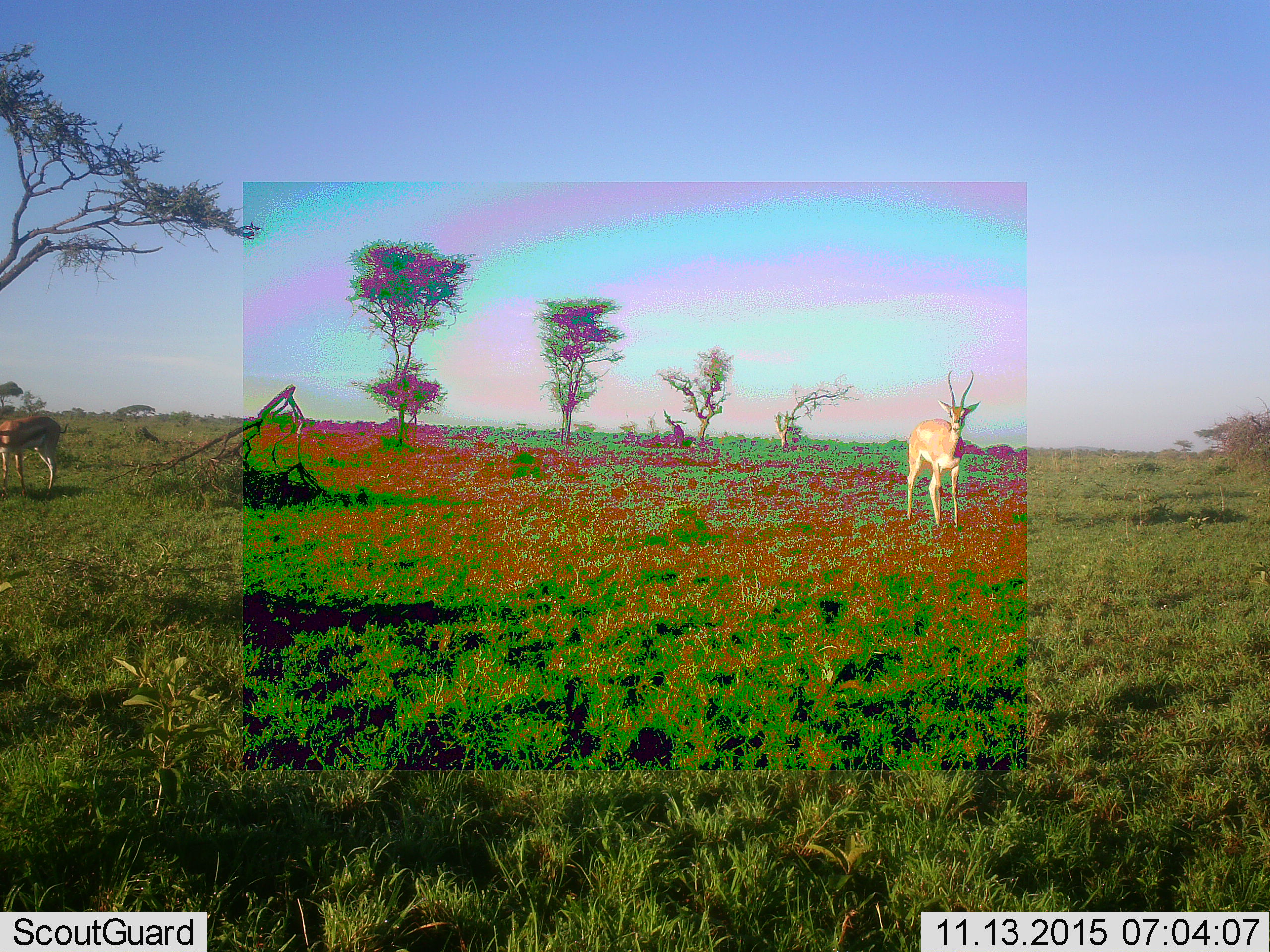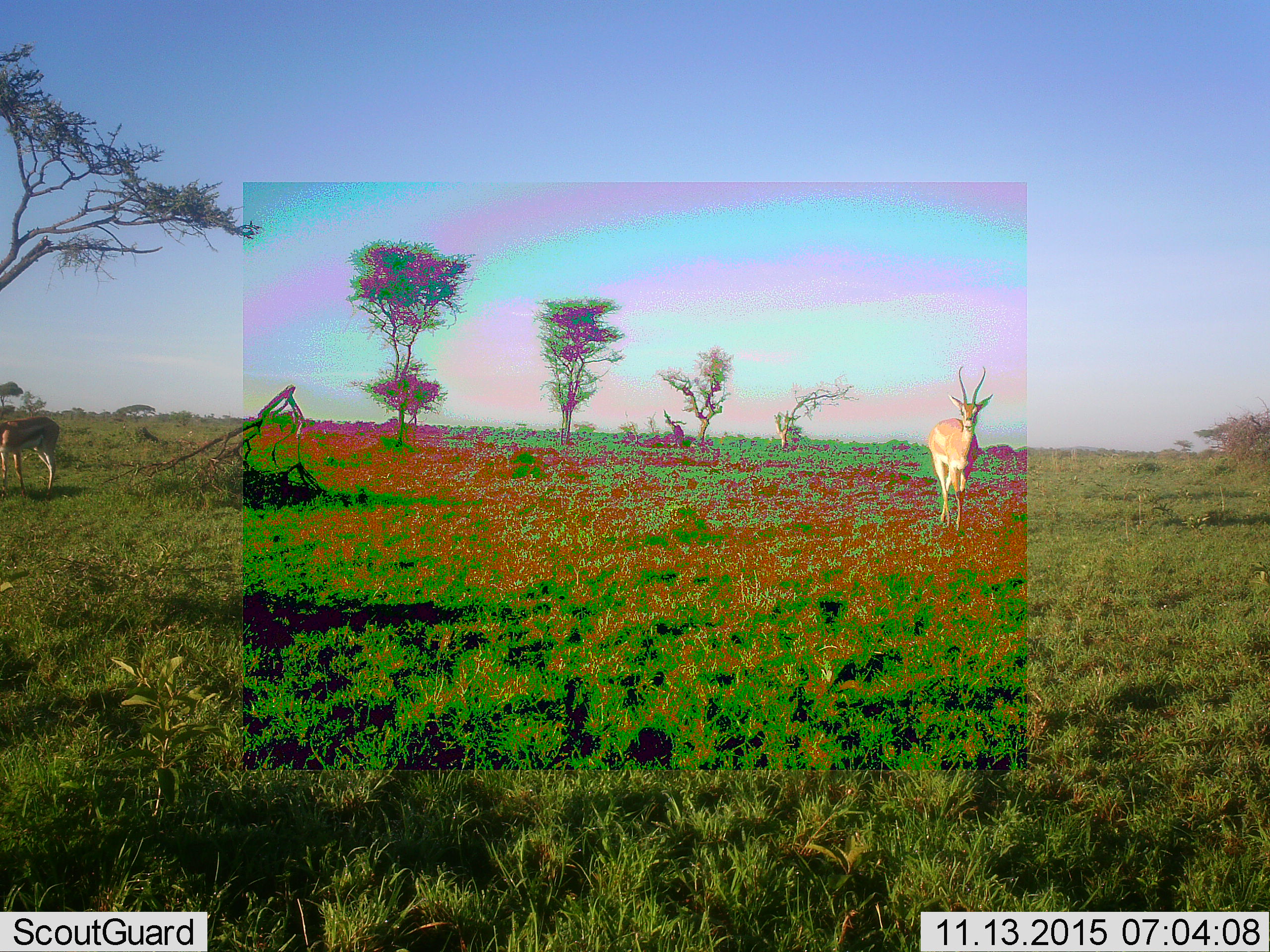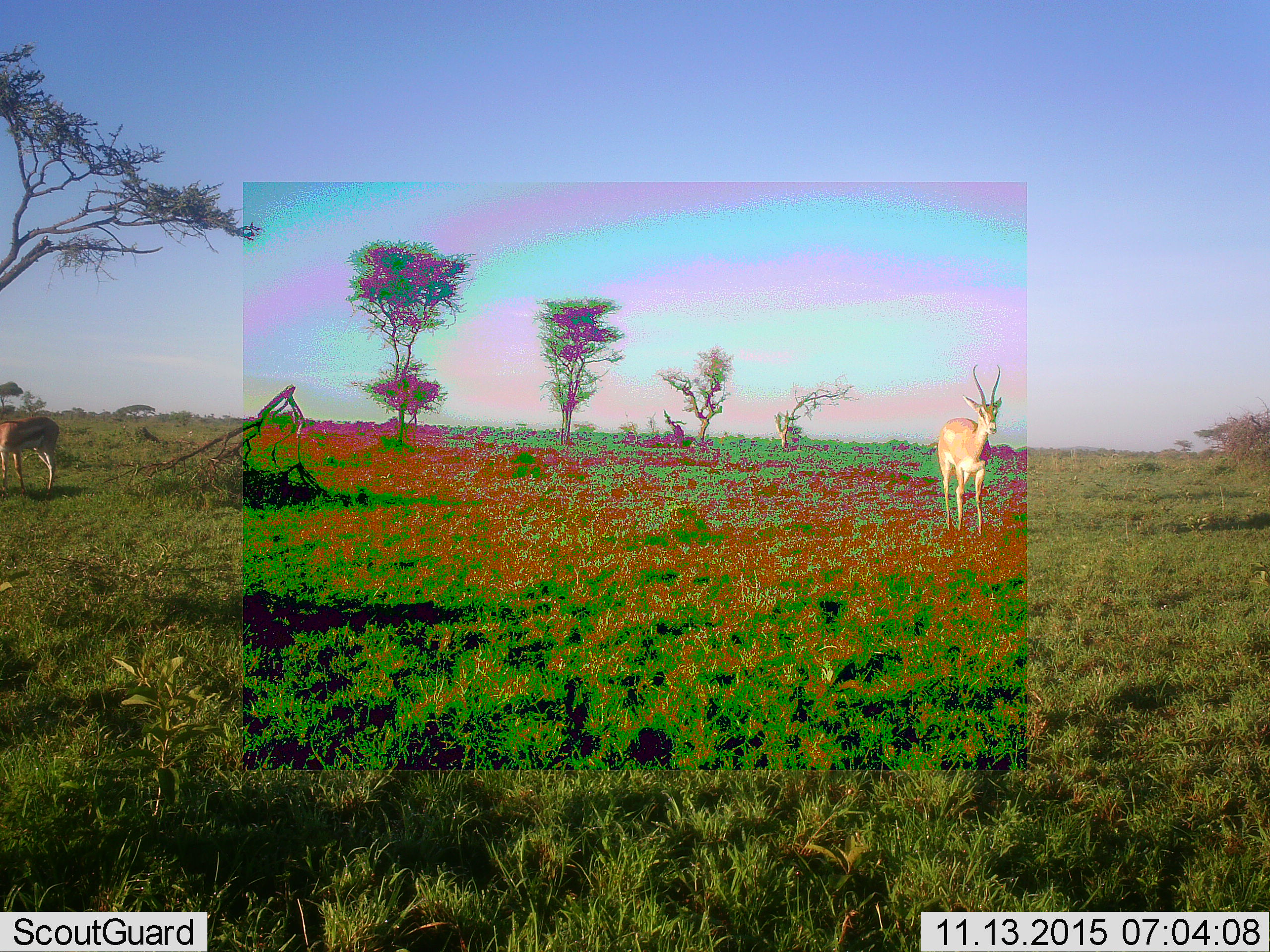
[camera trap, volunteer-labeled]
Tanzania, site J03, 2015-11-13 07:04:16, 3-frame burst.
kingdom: Animalia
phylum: Chordata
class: Mammalia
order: Artiodactyla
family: Bovidae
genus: Nanger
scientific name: Nanger granti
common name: grant's gazelle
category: gazellegrants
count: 1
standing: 38%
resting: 0%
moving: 75%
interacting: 0%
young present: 0%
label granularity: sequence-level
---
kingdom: Animalia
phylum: Chordata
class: Mammalia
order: Artiodactyla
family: Bovidae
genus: Eudorcas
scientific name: Eudorcas thomsonii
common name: thomson's gazelle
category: gazellethomsons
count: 1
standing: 57%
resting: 0%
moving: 0%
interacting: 0%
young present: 0%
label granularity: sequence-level